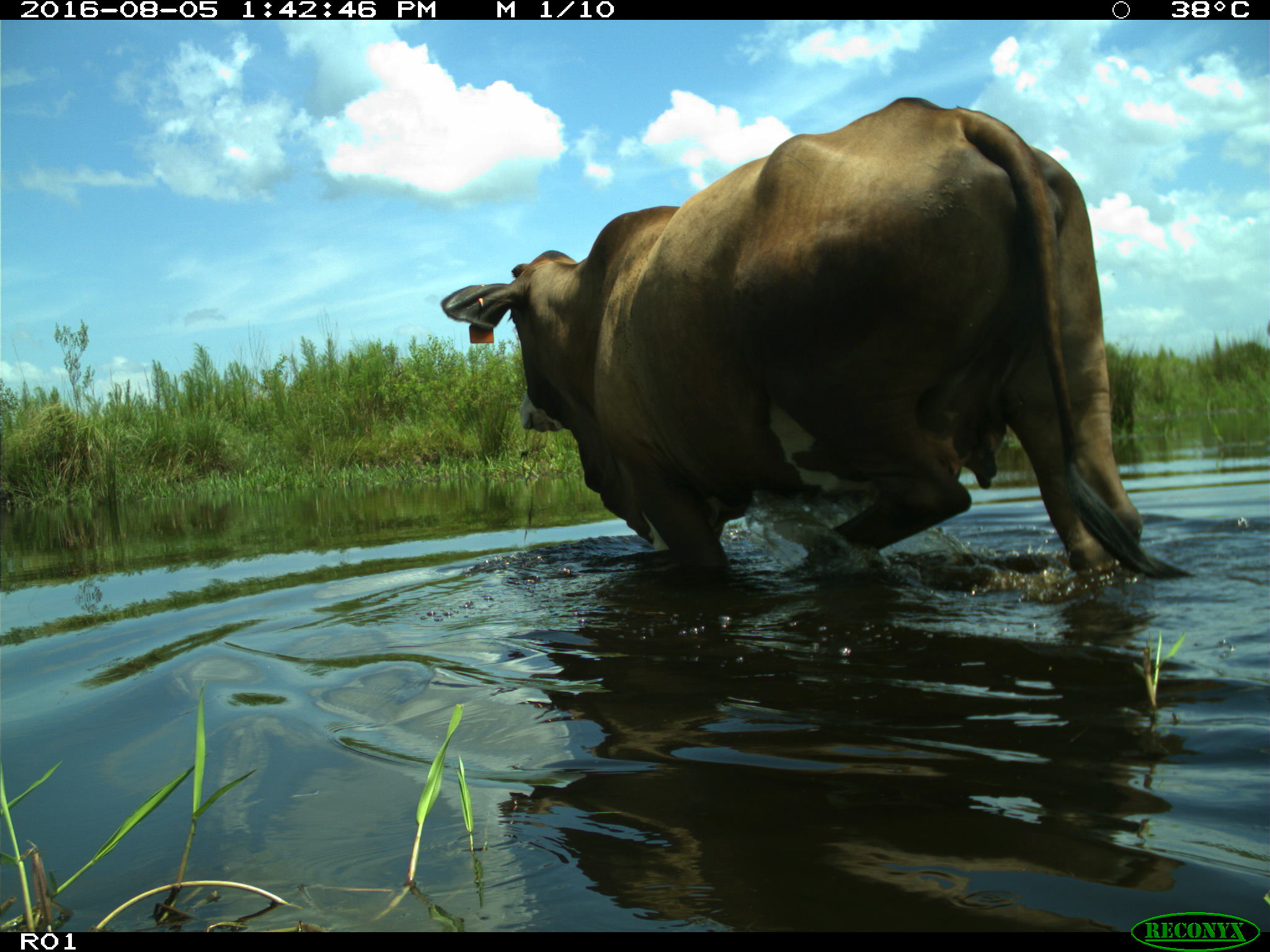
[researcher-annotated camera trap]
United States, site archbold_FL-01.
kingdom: Animalia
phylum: Chordata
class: Mammalia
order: Artiodactyla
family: Bovidae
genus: Bos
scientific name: Bos taurus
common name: domestic cow